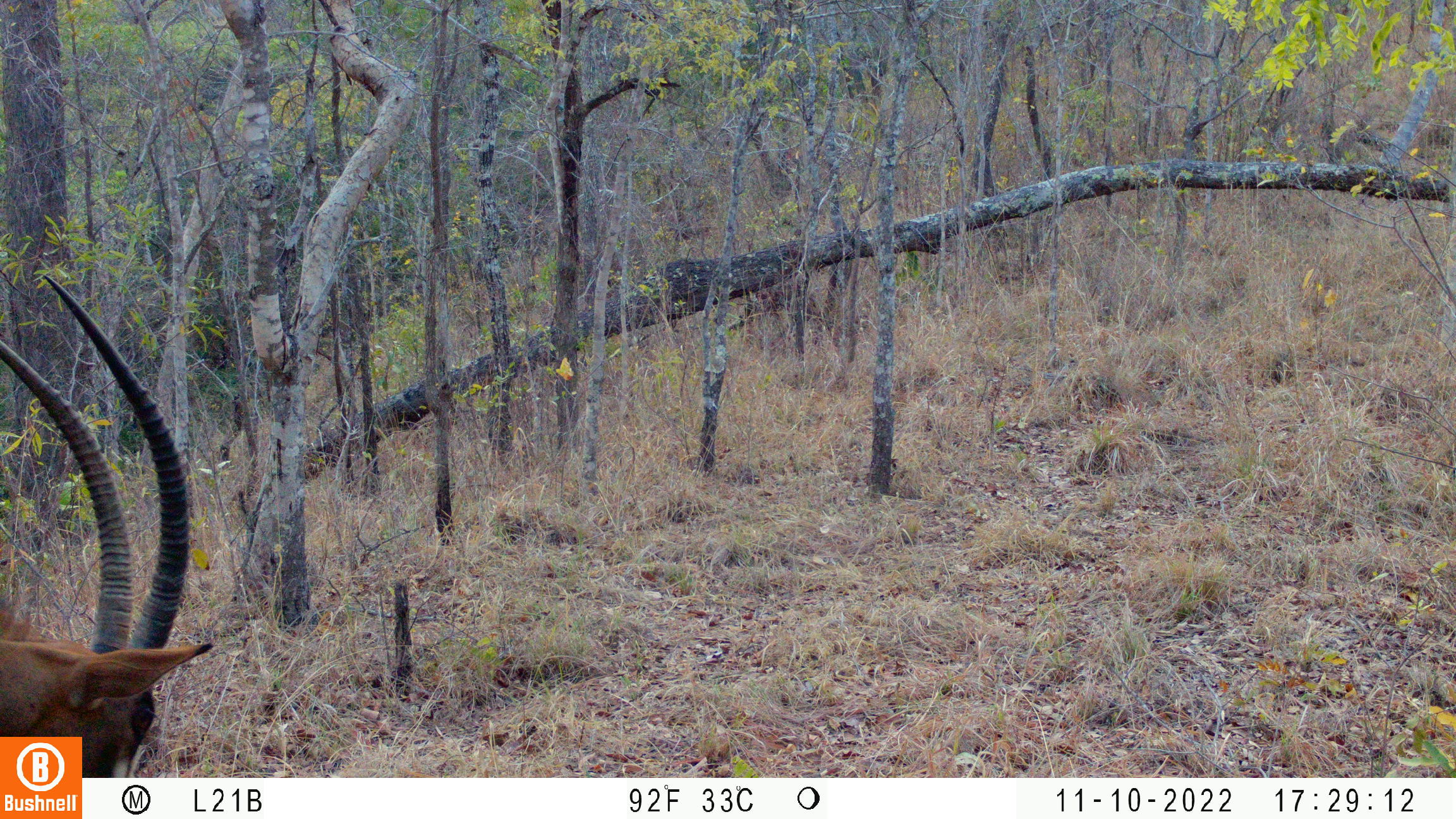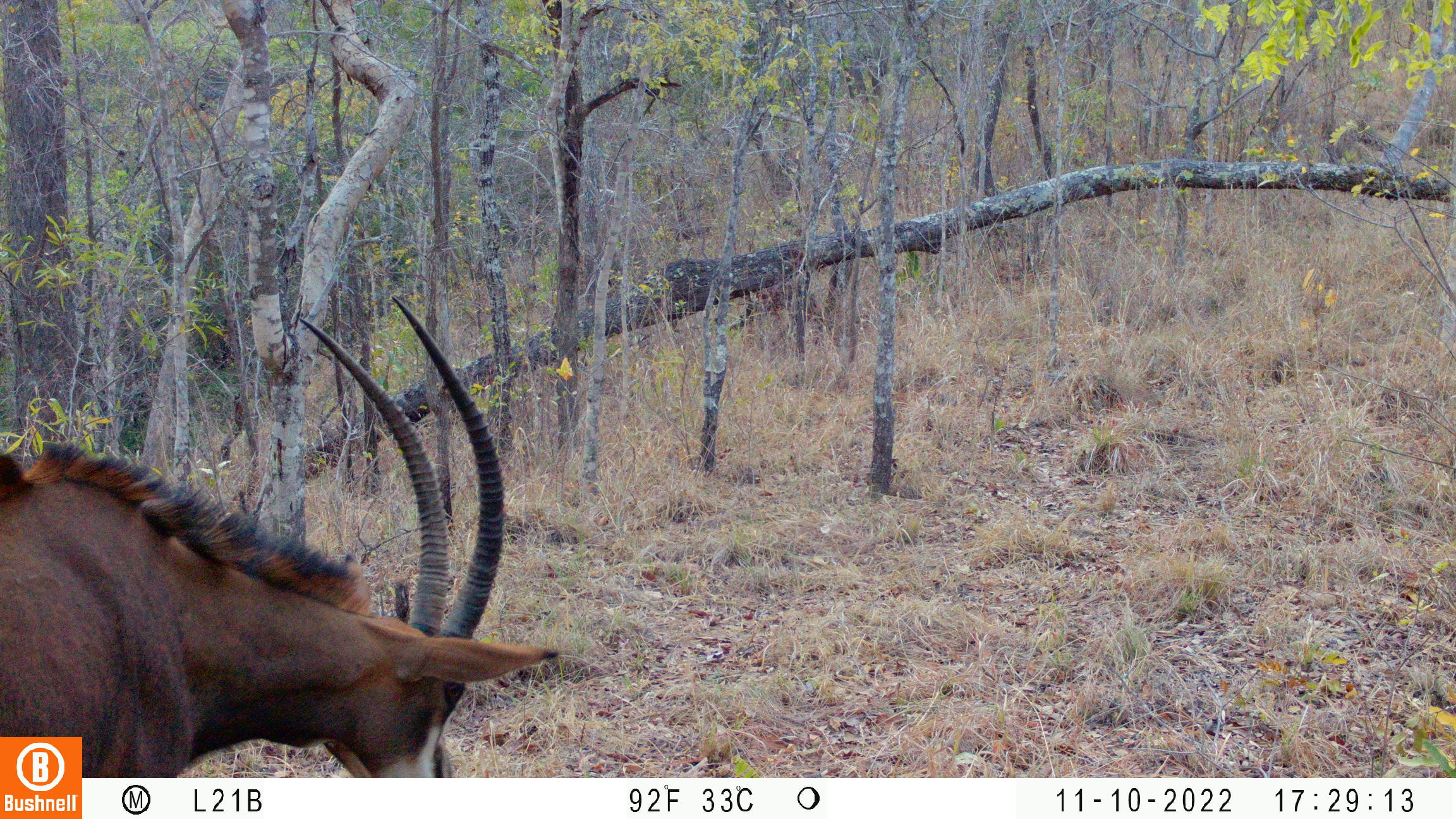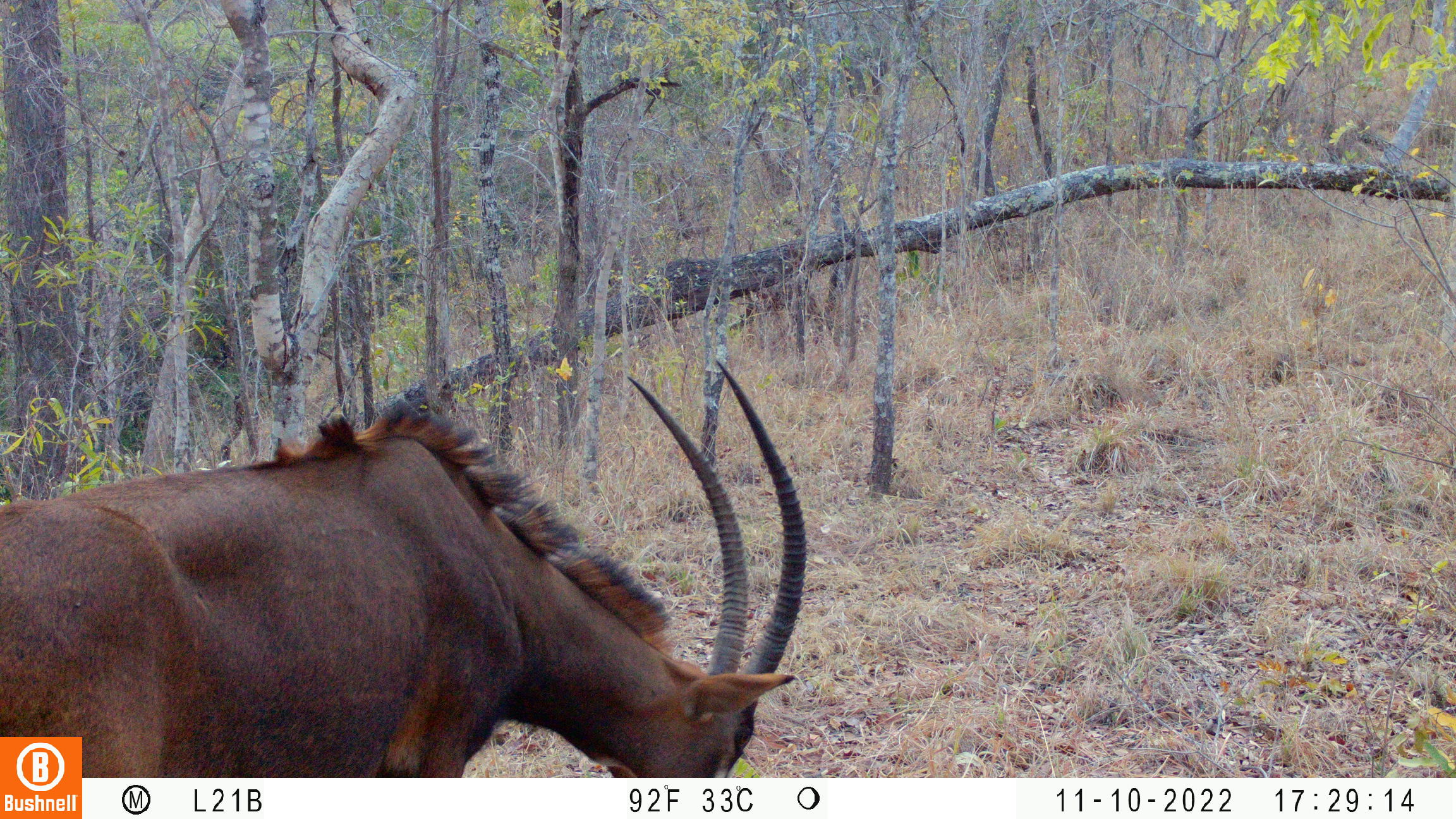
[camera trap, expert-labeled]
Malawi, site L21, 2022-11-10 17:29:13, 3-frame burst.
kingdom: Animalia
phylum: Chordata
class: Mammalia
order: Artiodactyla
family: Bovidae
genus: Hippotragus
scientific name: Hippotragus niger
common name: sable antelope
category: sable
Sable (sable antelope) (Hippotragus niger), count 1.